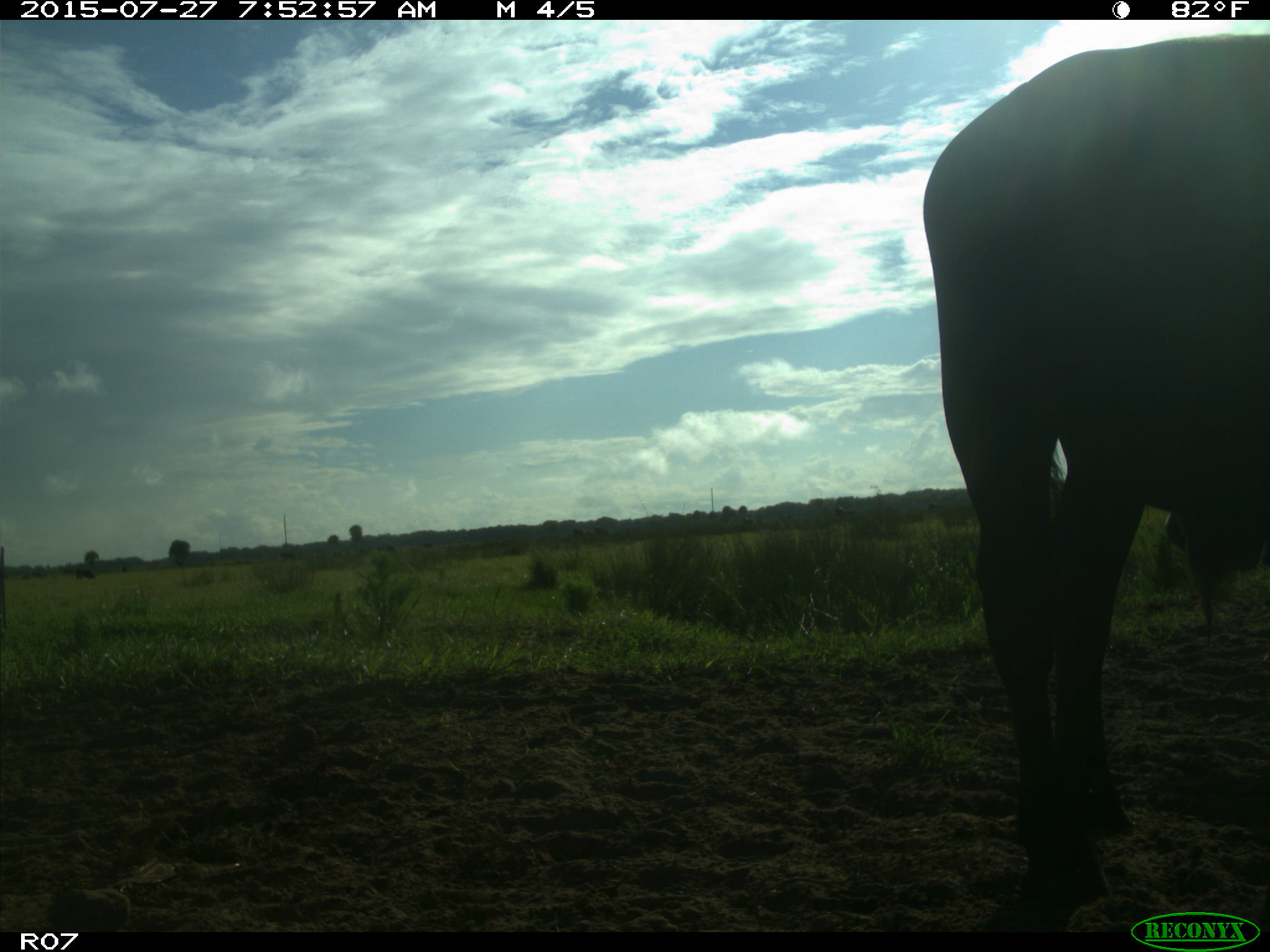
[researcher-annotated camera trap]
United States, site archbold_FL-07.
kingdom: Animalia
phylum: Chordata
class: Mammalia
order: Artiodactyla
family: Bovidae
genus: Bos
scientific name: Bos taurus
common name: domestic cow